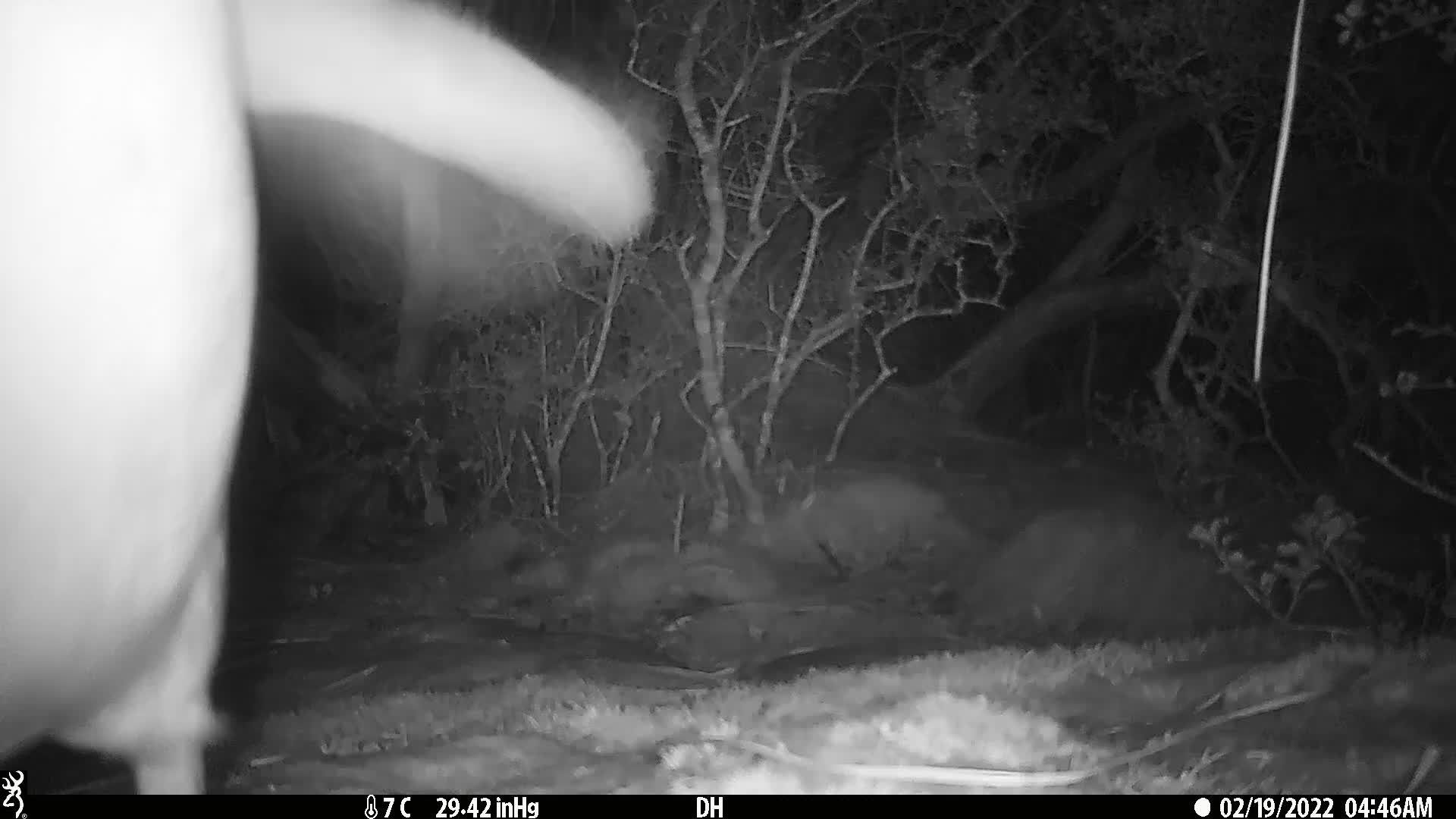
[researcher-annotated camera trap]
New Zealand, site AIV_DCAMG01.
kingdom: Animalia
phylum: Chordata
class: Aves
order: Sphenisciformes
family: Spheniscidae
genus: Megadyptes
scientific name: Megadyptes antipodes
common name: yellow-eyed penguin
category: yellow eyed penguin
Yellow eyed penguin (yellow-eyed penguin) (Megadyptes antipodes).